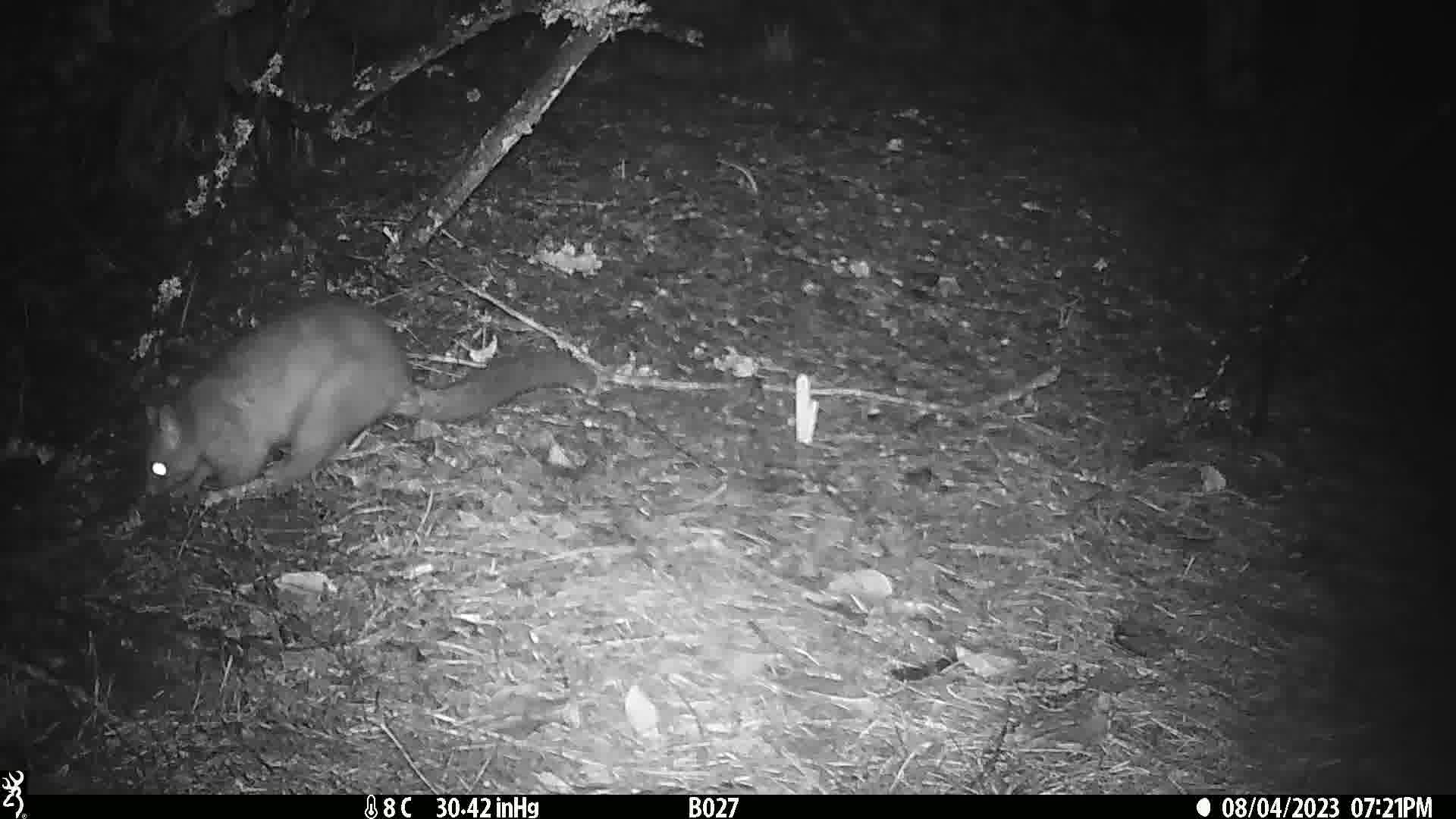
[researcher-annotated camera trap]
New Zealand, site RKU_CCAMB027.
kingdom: Animalia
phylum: Chordata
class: Mammalia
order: Diprotodontia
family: Phalangeridae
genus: Trichosurus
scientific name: Trichosurus vulpecula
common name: common brushtail possum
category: possum